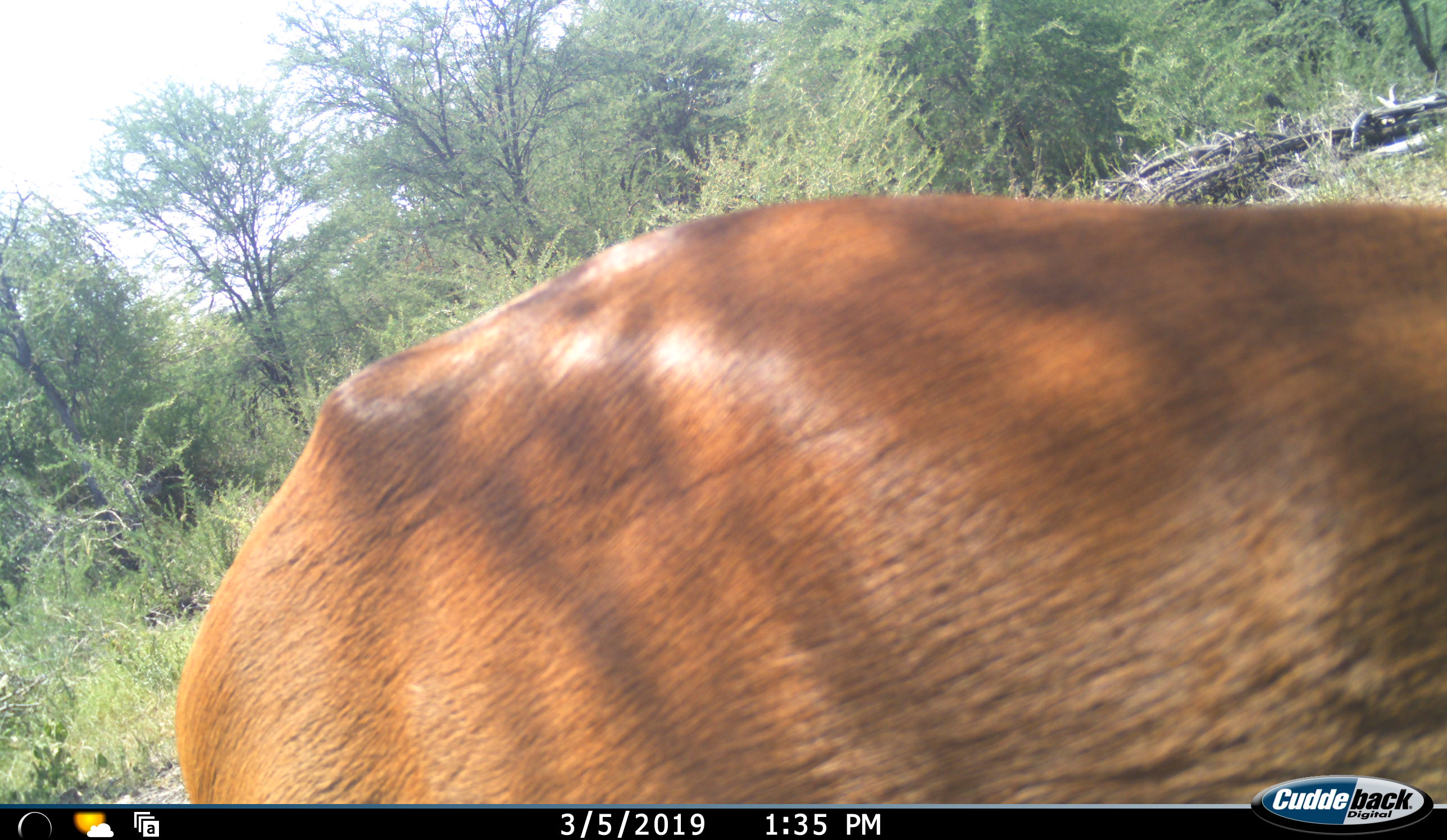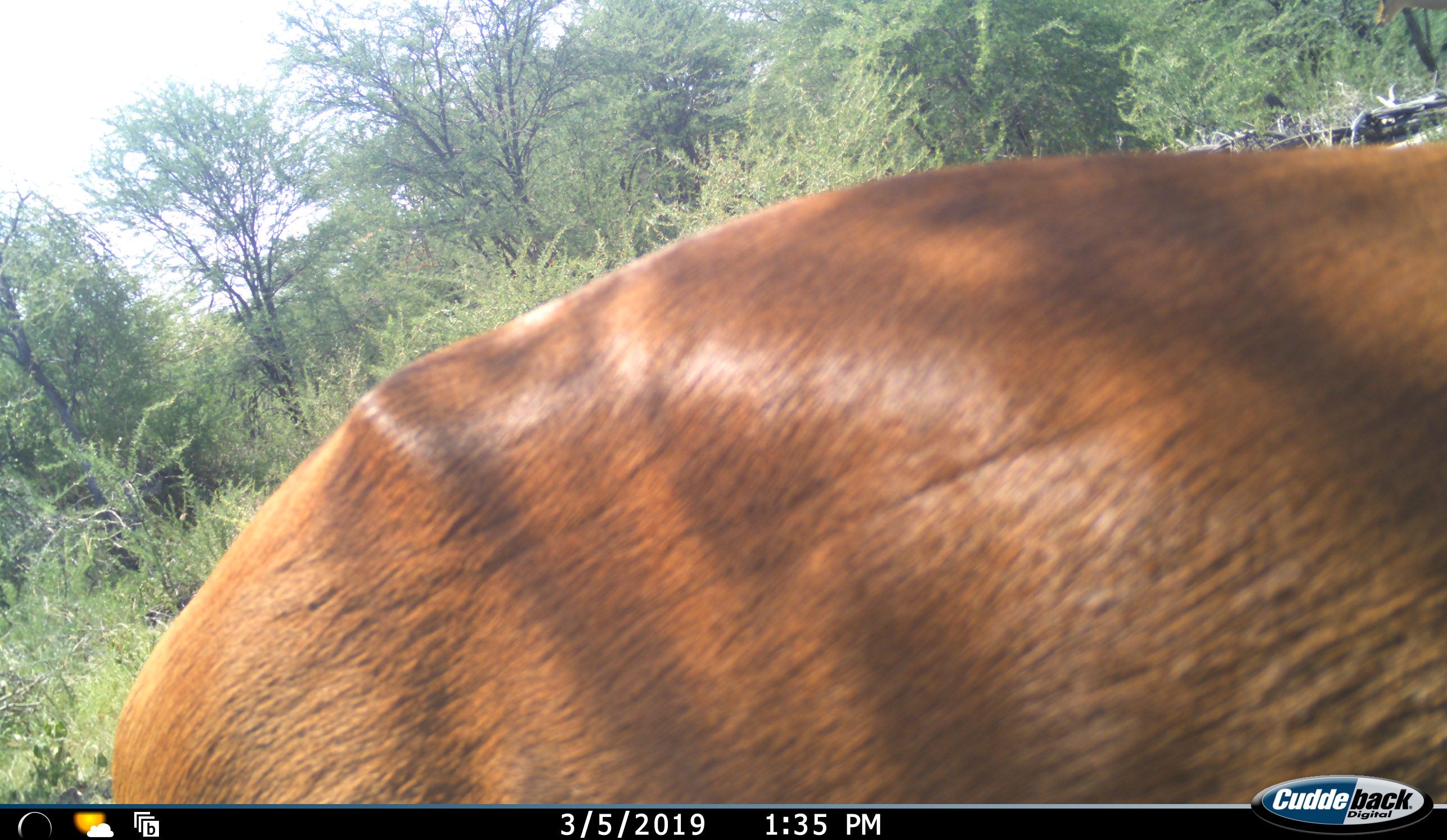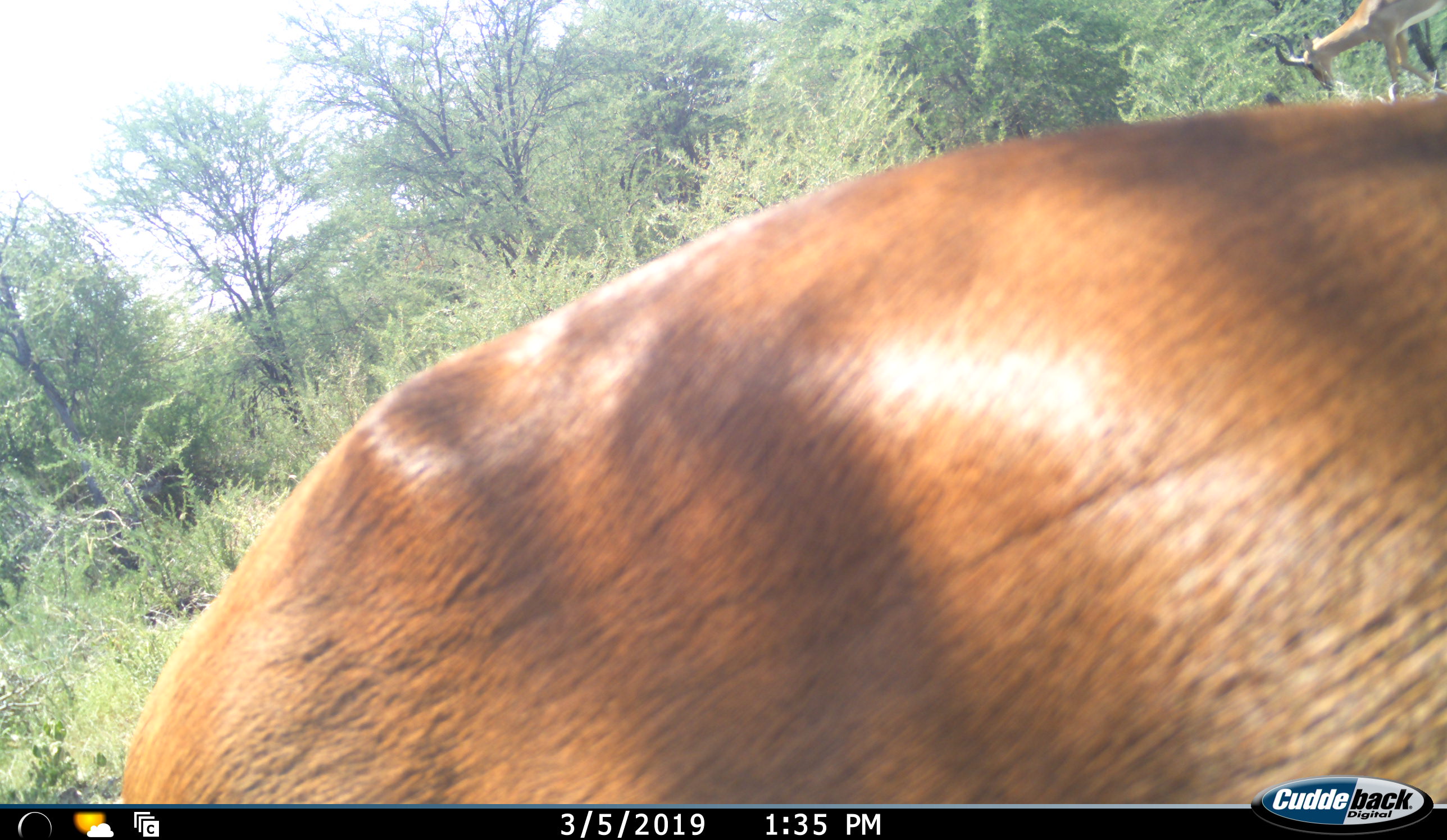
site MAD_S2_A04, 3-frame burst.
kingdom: Animalia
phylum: Chordata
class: Mammalia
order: Artiodactyla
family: Bovidae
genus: Aepyceros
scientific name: Aepyceros melampus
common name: impala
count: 2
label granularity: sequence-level